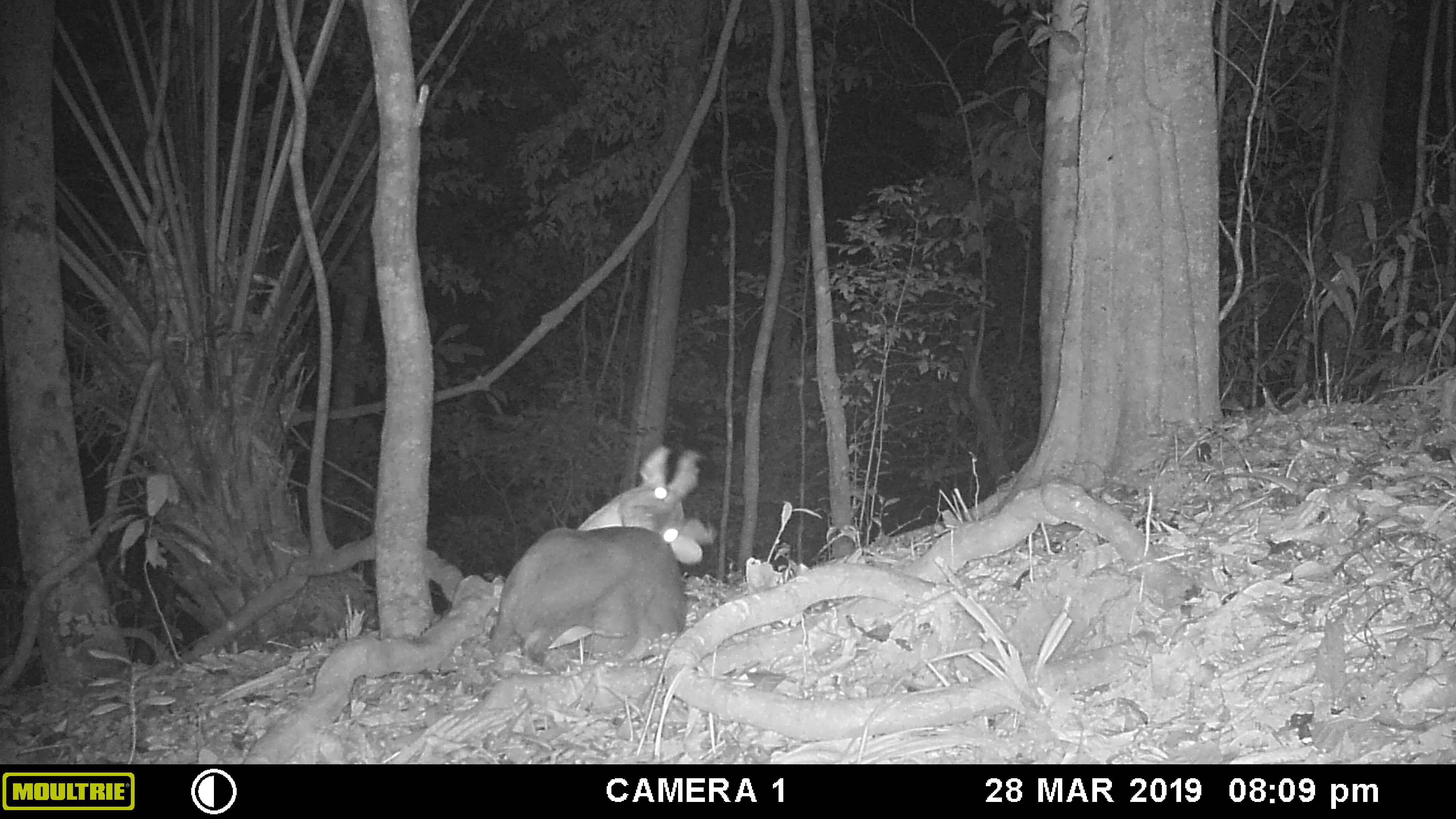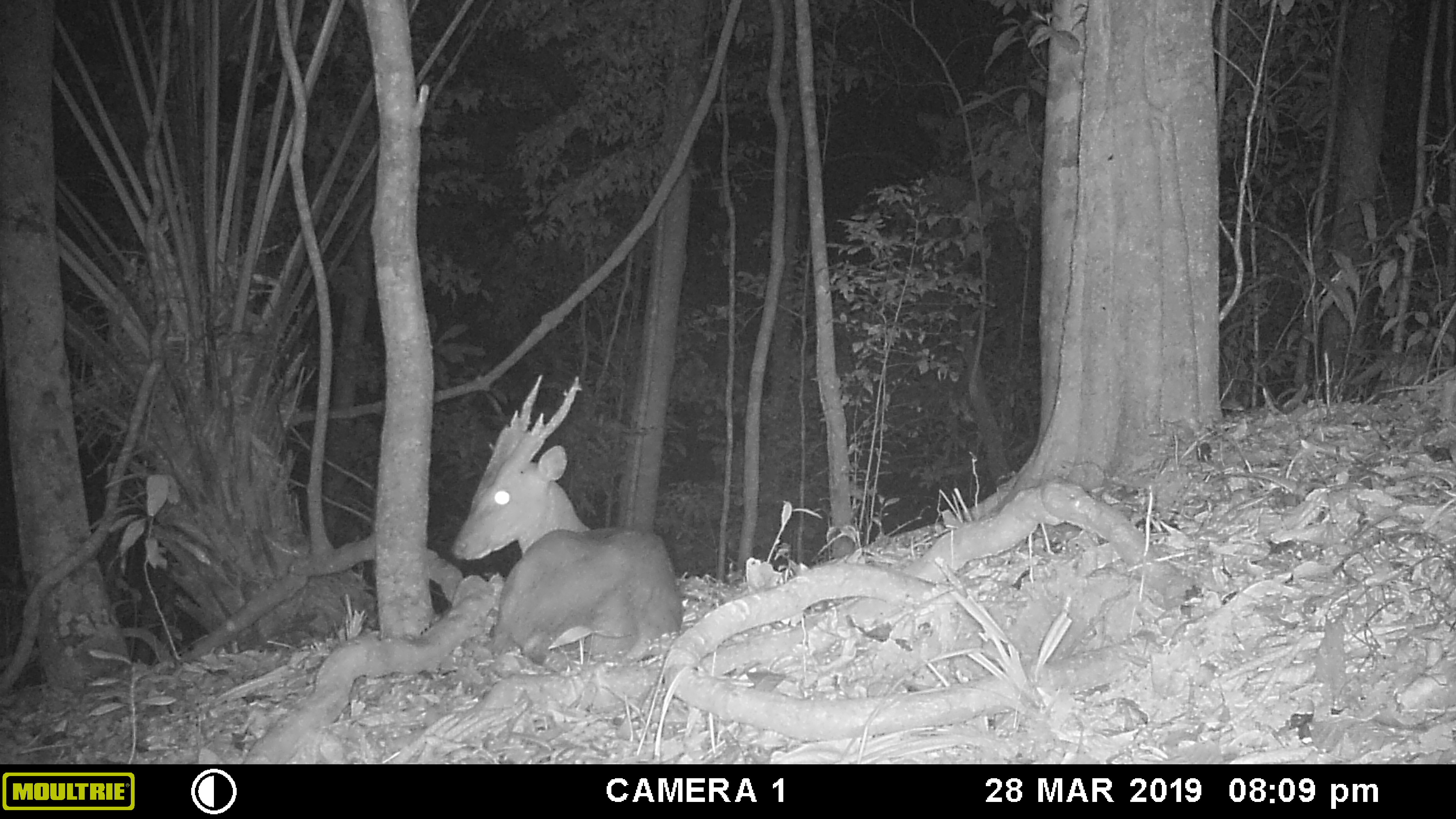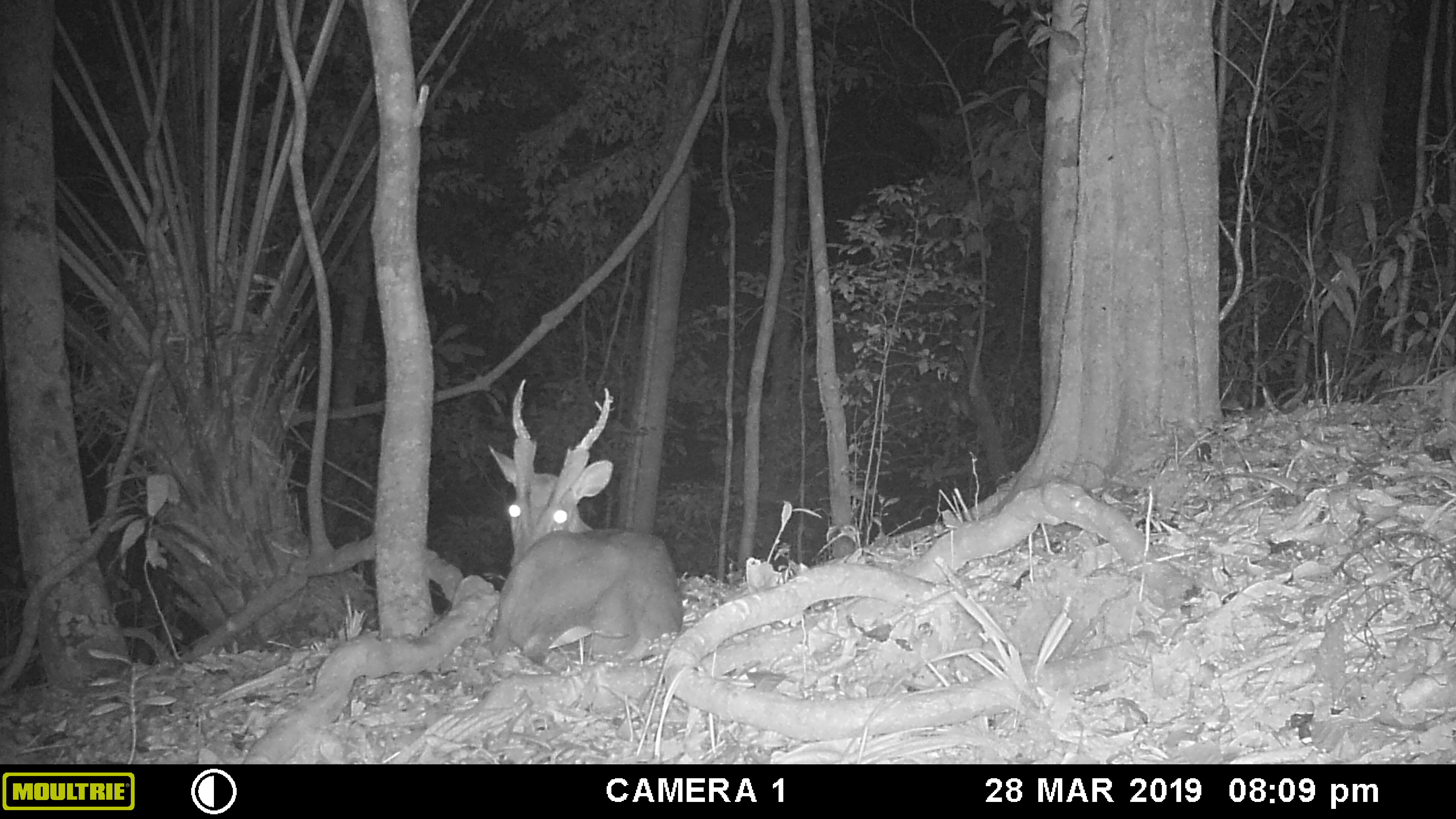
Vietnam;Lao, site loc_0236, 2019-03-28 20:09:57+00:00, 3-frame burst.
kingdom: Animalia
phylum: Chordata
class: Mammalia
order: Artiodactyla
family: Cervidae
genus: Muntiacus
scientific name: Muntiacus vuquangensis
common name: large-antlered muntjac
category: large antlered muntjac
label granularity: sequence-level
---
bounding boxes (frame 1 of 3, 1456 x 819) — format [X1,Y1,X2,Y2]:
large antlered muntjac: [488,444,718,671]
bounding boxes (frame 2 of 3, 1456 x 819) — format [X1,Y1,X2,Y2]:
large antlered muntjac: [449,373,681,673]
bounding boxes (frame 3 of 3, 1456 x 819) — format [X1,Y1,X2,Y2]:
large antlered muntjac: [488,379,684,665]